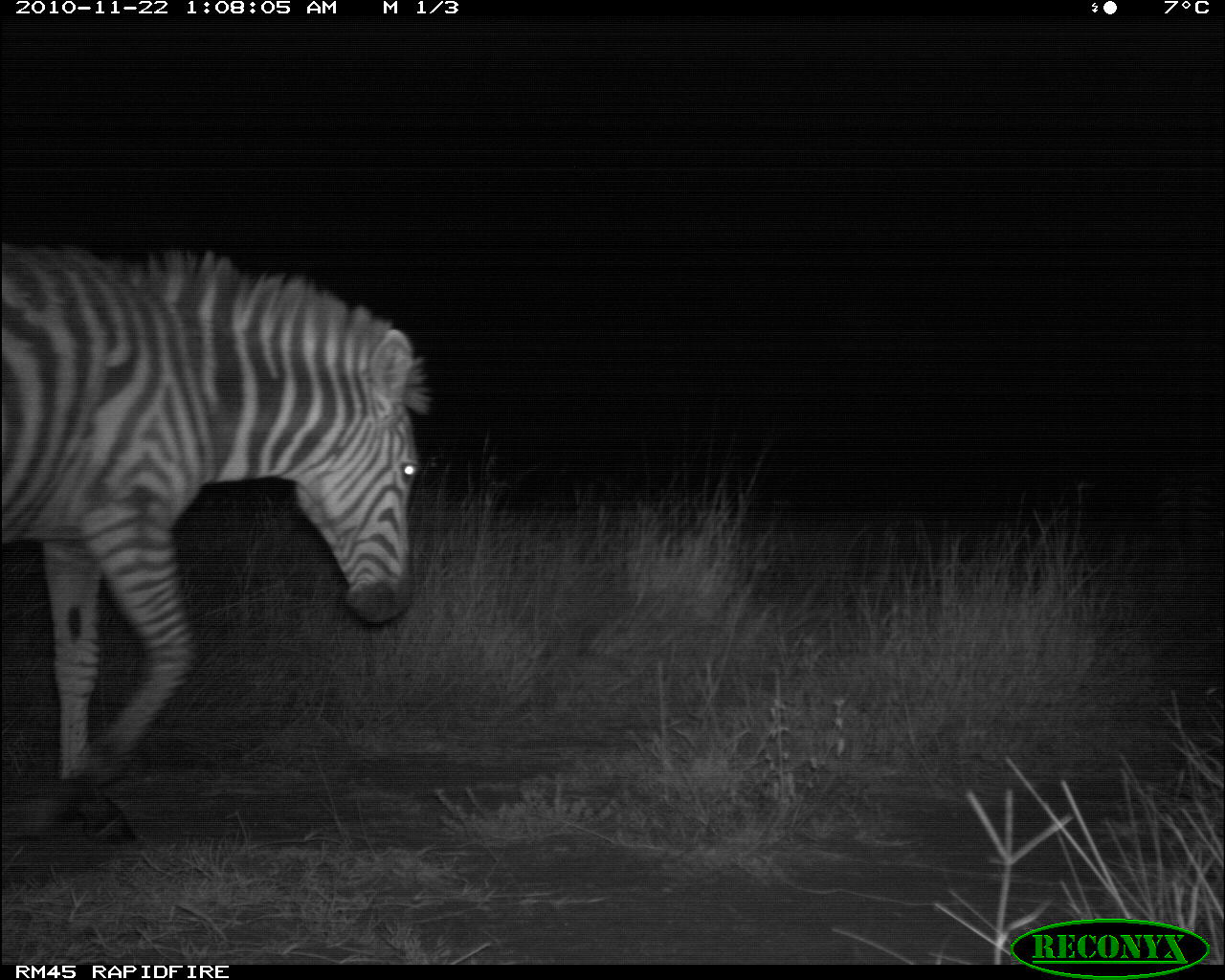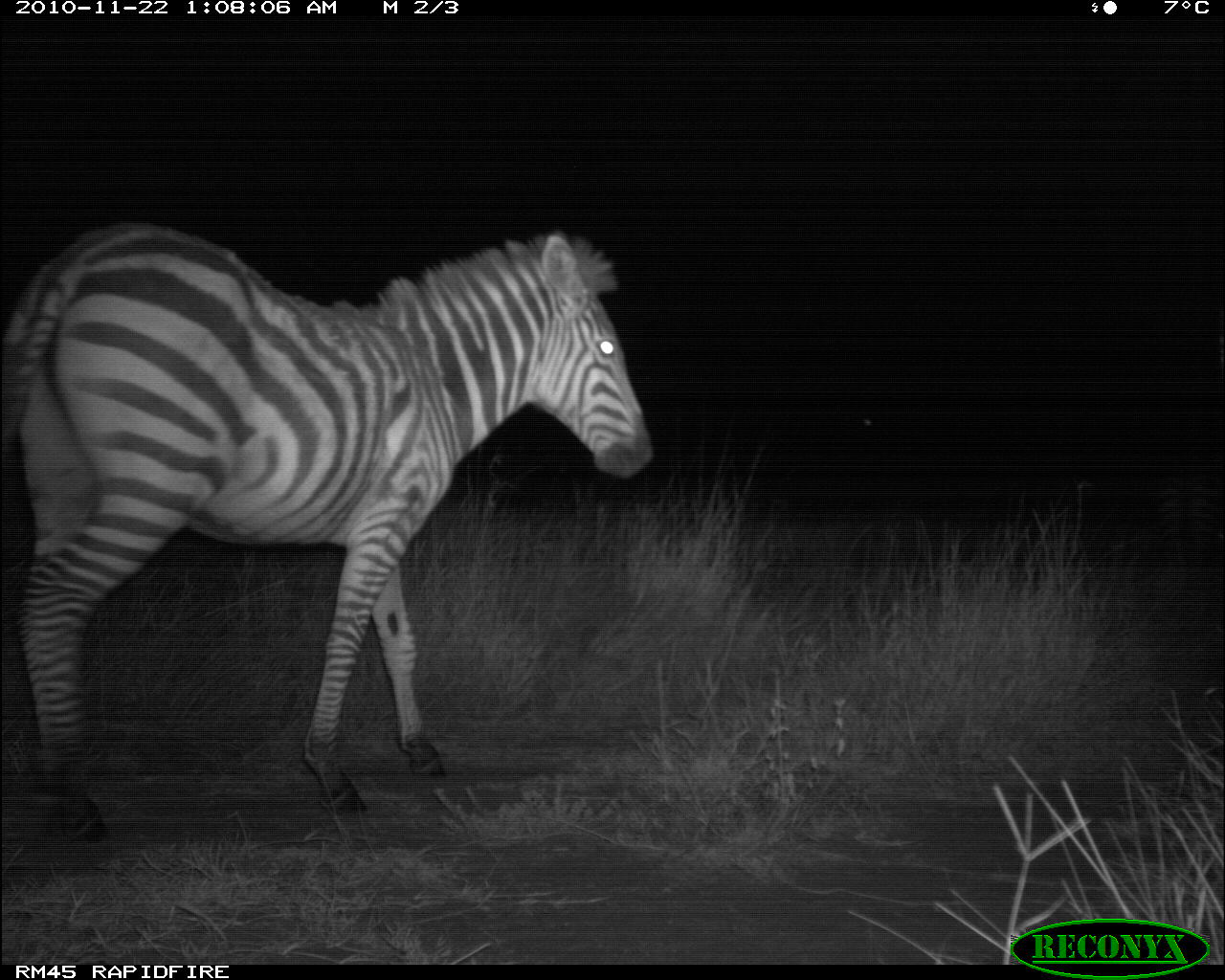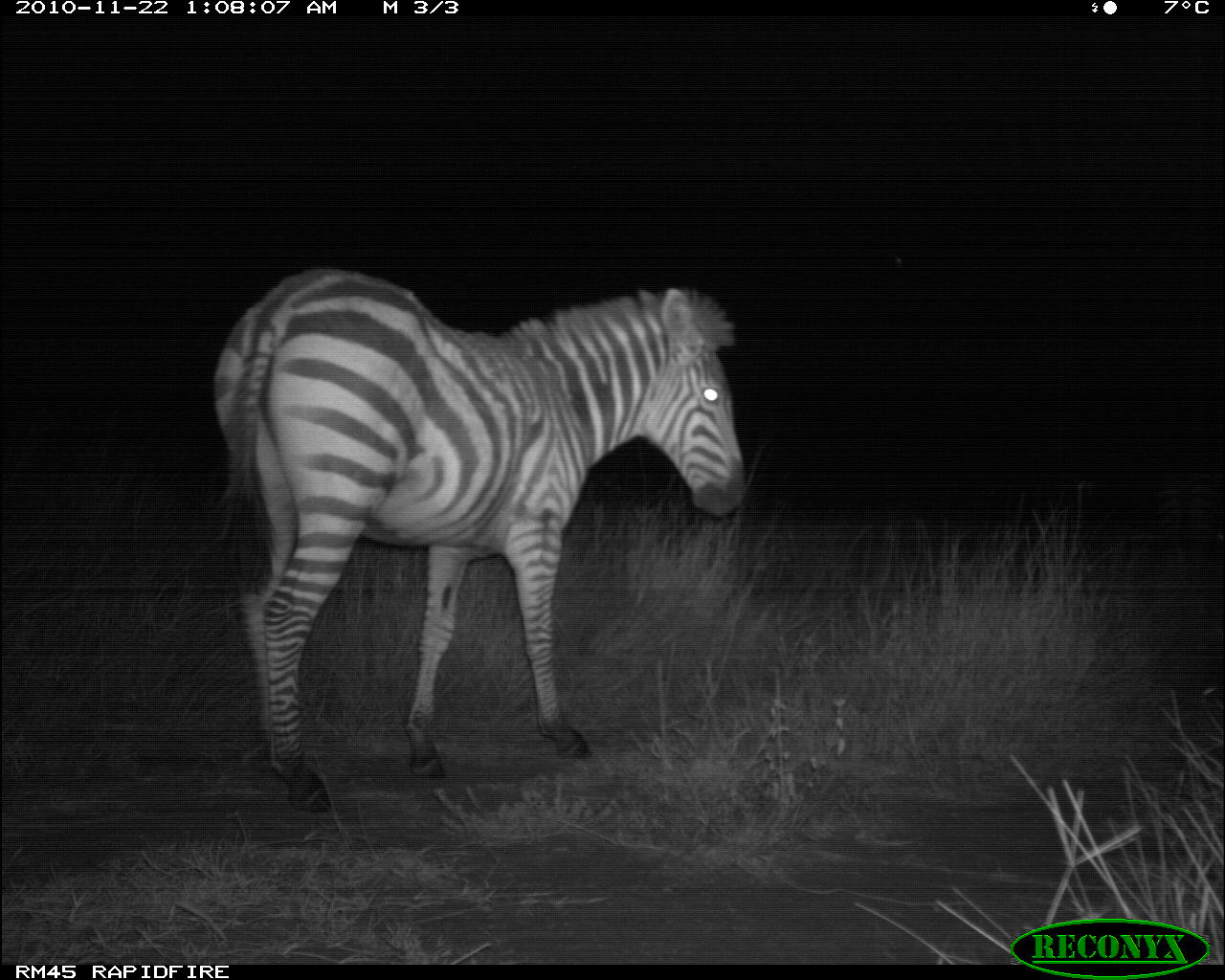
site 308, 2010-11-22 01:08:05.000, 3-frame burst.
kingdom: Animalia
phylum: Chordata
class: Mammalia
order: Perissodactyla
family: Equidae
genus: Equus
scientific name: Equus quagga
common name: plains zebra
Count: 2.